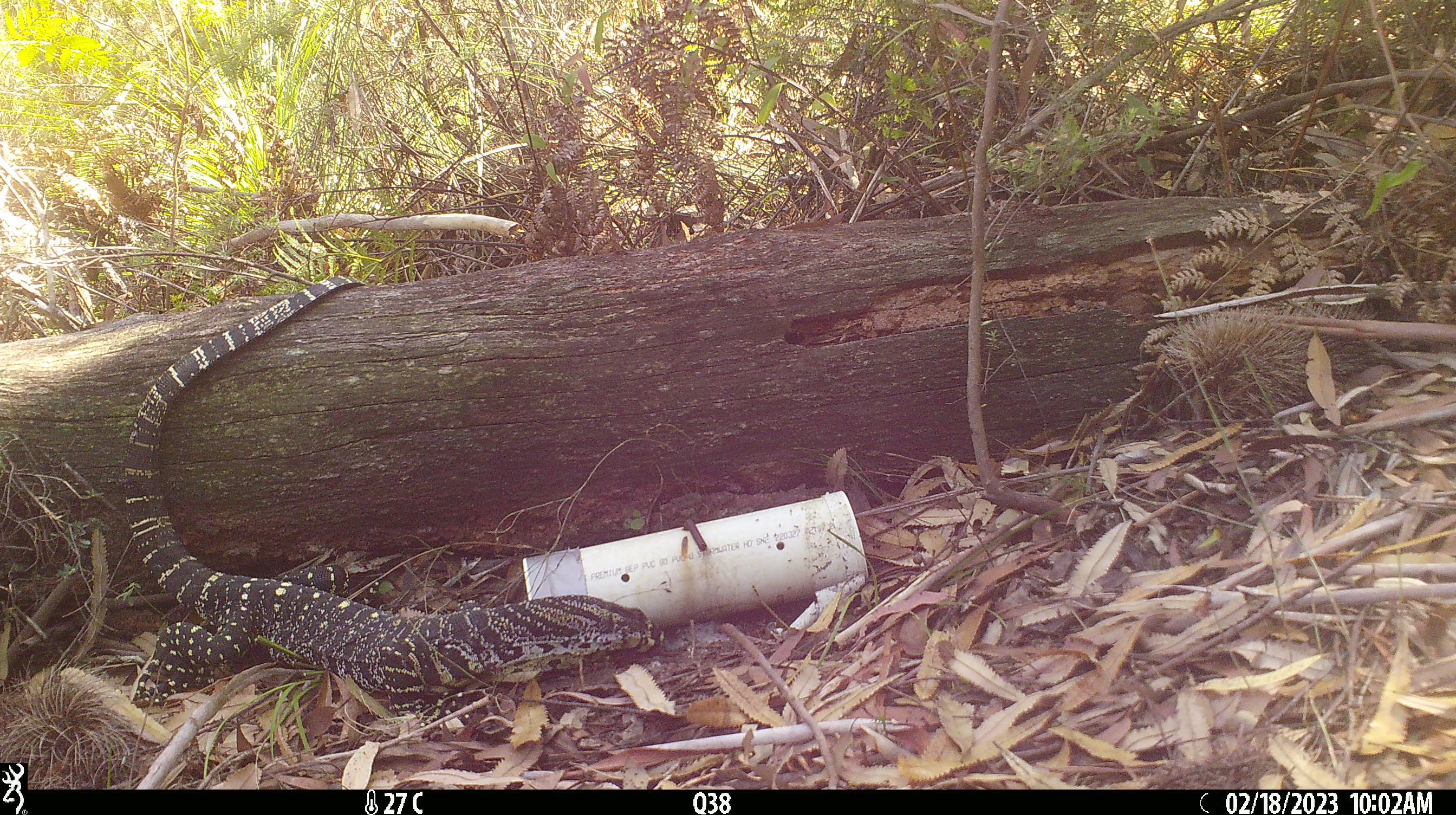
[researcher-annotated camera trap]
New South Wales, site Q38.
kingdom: Animalia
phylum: Chordata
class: Reptilia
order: Squamata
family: Varanidae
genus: Varanus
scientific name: Varanus varius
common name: lace monitor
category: goanna